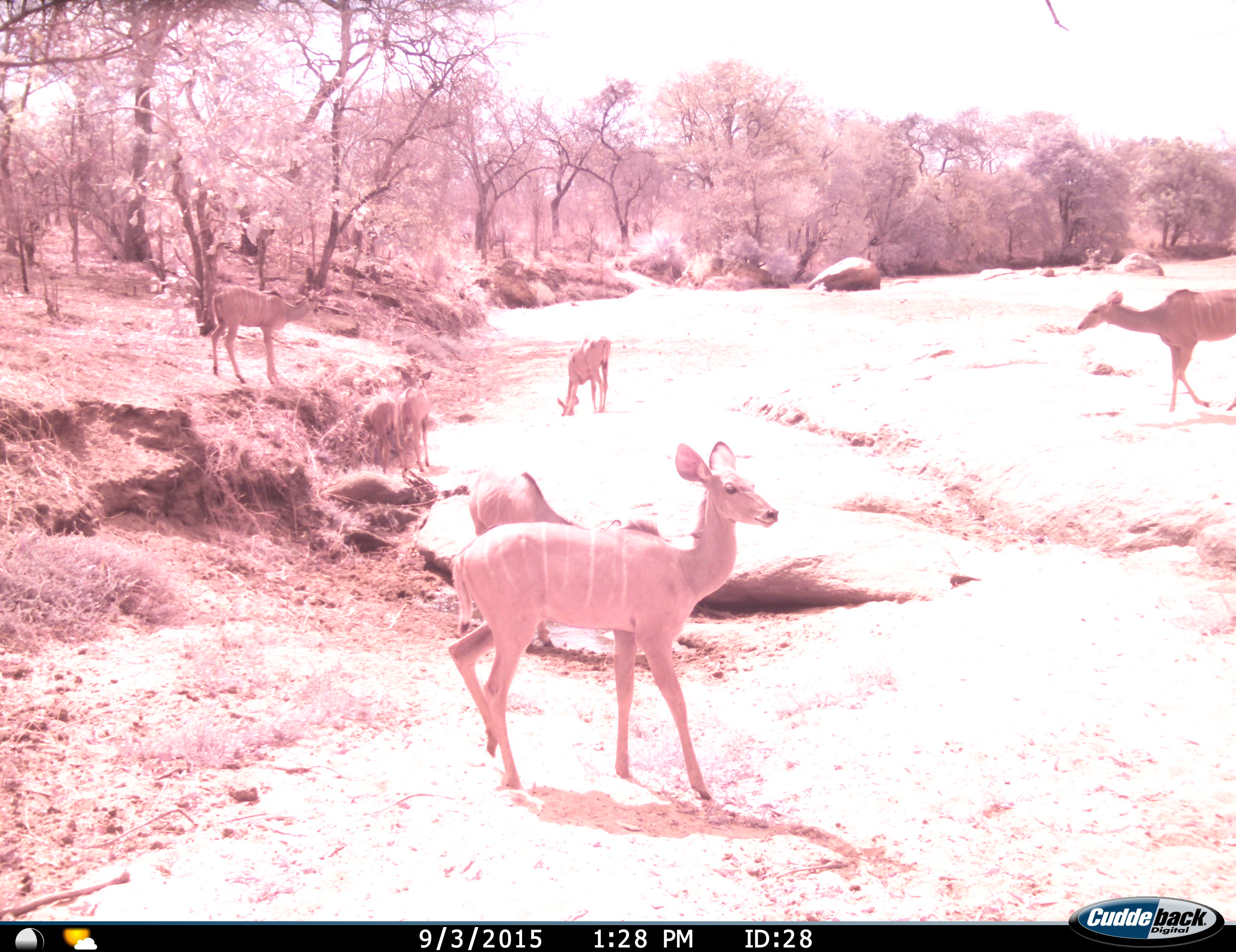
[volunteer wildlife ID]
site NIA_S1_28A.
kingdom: Animalia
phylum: Chordata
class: Mammalia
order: Artiodactyla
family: Bovidae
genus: Tragelaphus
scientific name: Tragelaphus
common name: kudu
Kudu (Tragelaphus), count 6. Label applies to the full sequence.